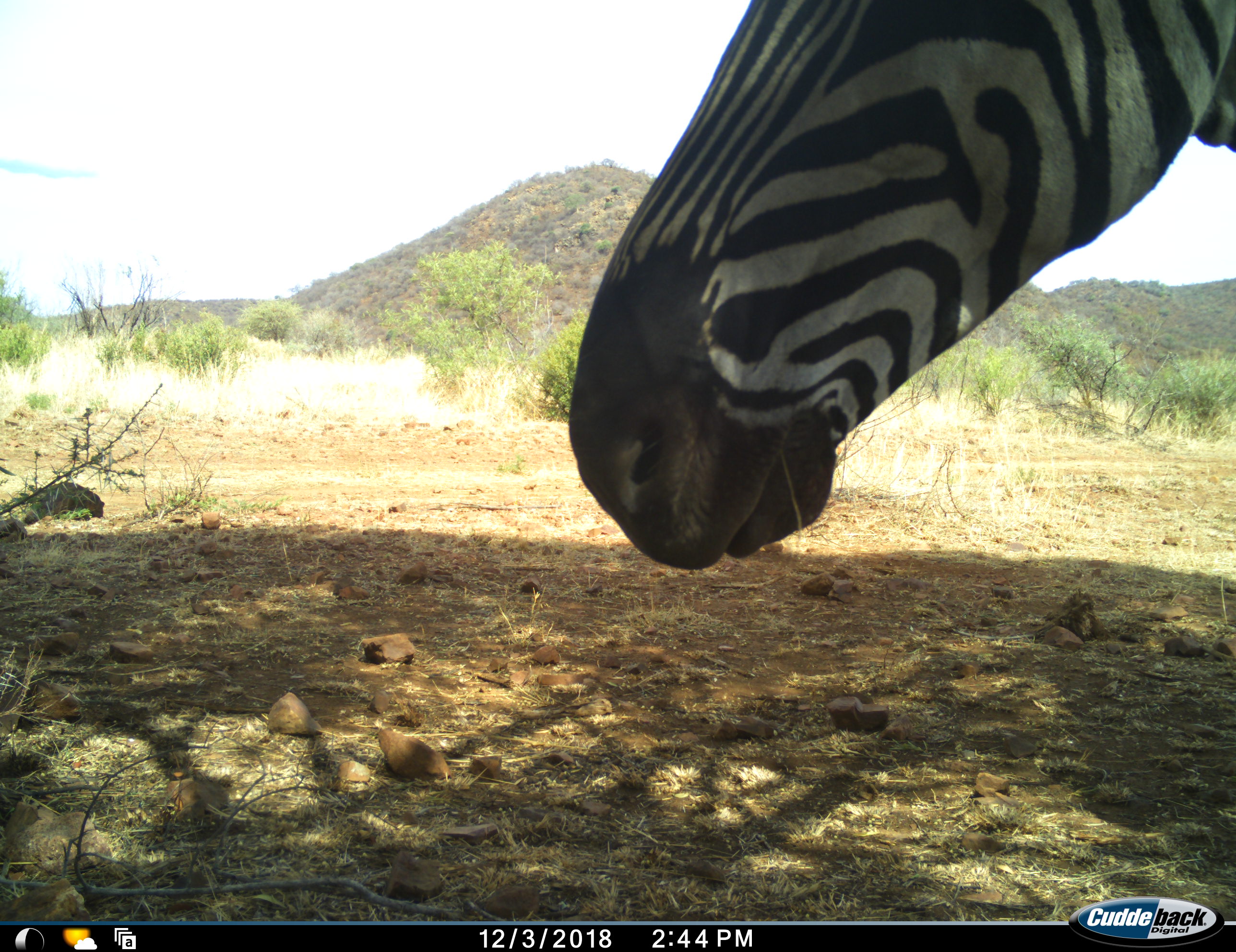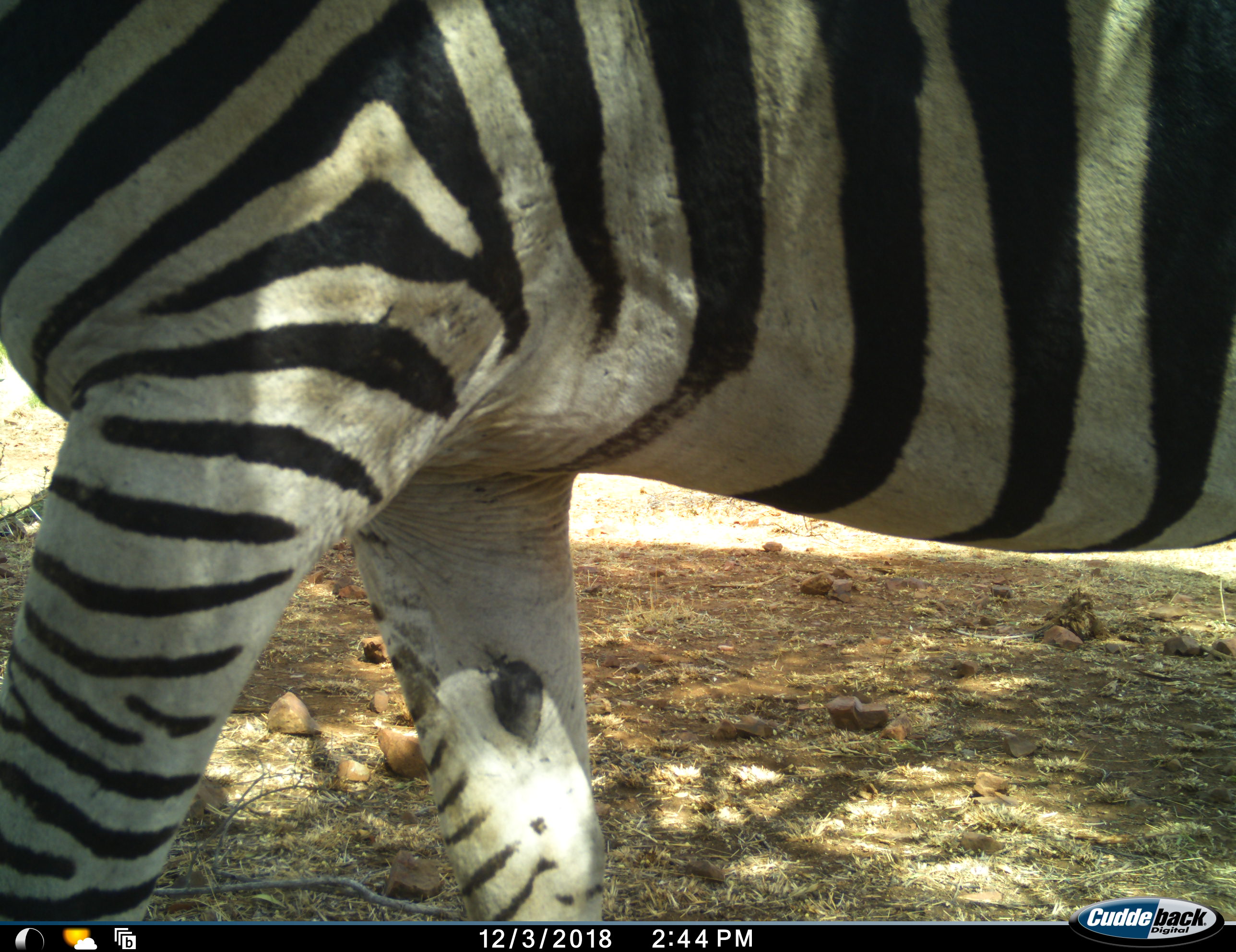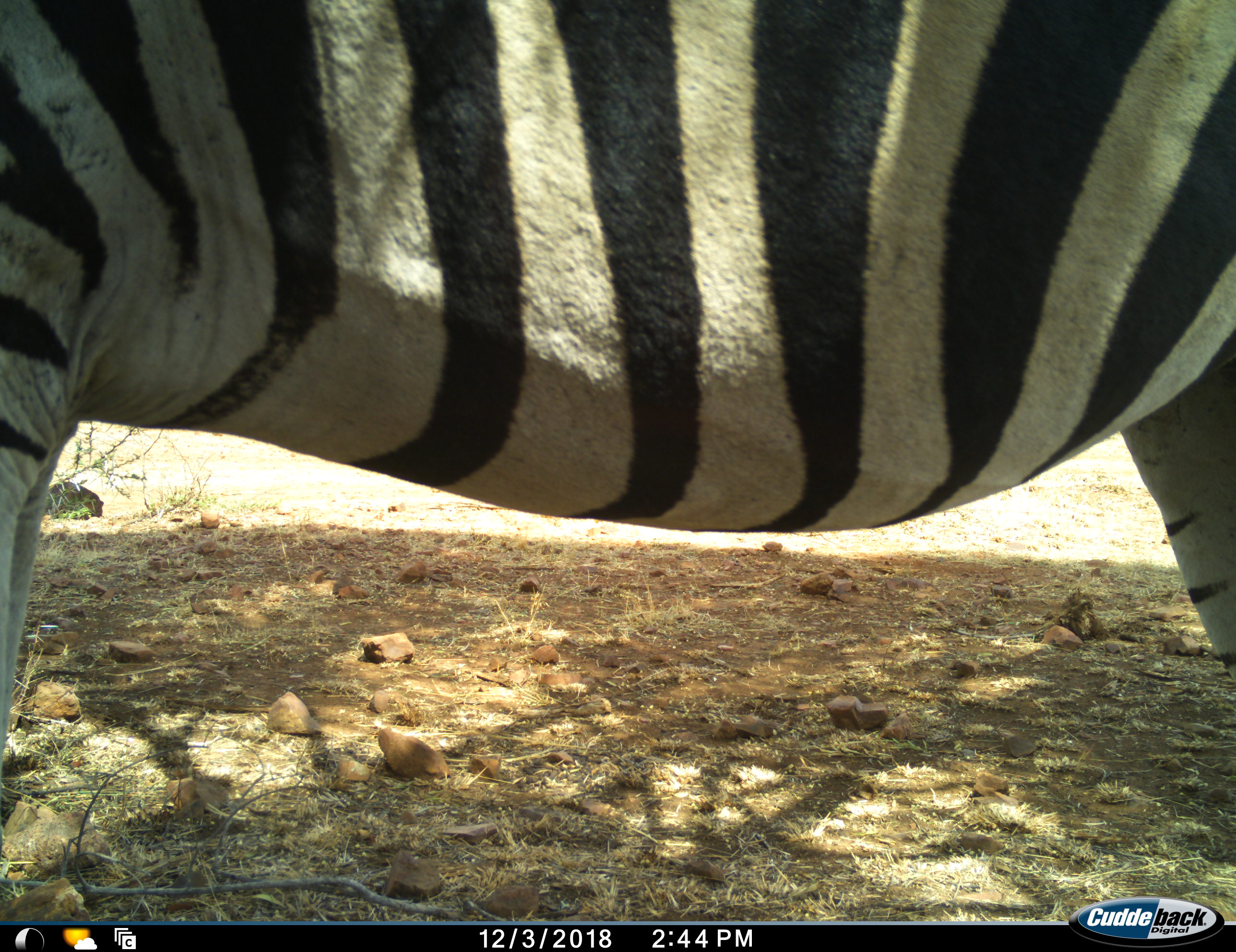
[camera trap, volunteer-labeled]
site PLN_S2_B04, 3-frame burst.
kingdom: Animalia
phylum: Chordata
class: Mammalia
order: Perissodactyla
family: Equidae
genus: Equus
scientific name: Equus quagga burchellii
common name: burchell's zebra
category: zebraburchells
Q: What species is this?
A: Zebraburchells (burchell's zebra) (Equus quagga burchellii).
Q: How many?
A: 1.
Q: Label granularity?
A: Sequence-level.